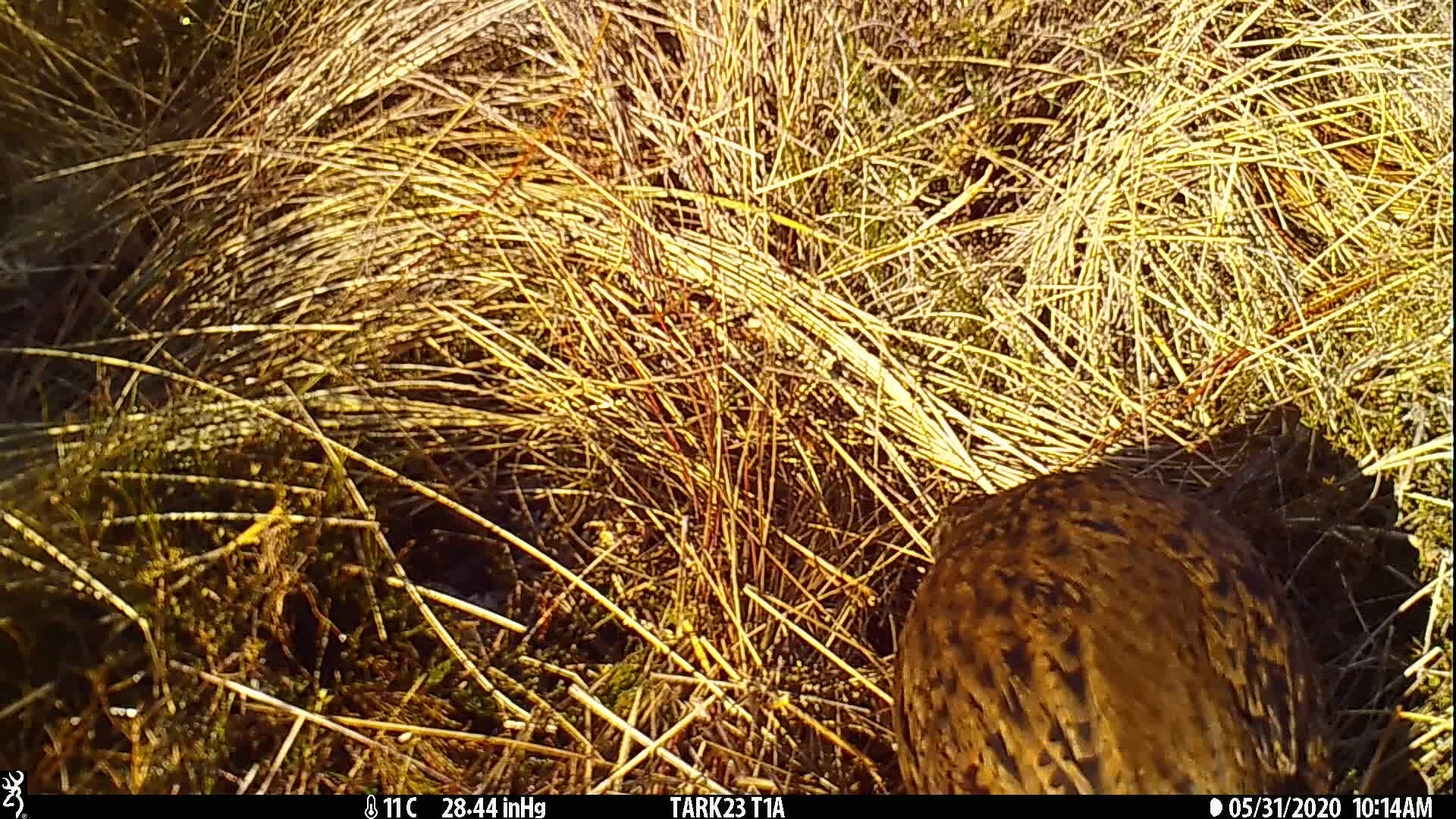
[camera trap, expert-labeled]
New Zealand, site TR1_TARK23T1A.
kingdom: Animalia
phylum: Chordata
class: Aves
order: Gruiformes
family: Rallidae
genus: Gallirallus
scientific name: Gallirallus australis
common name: weka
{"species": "weka (Gallirallus australis)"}